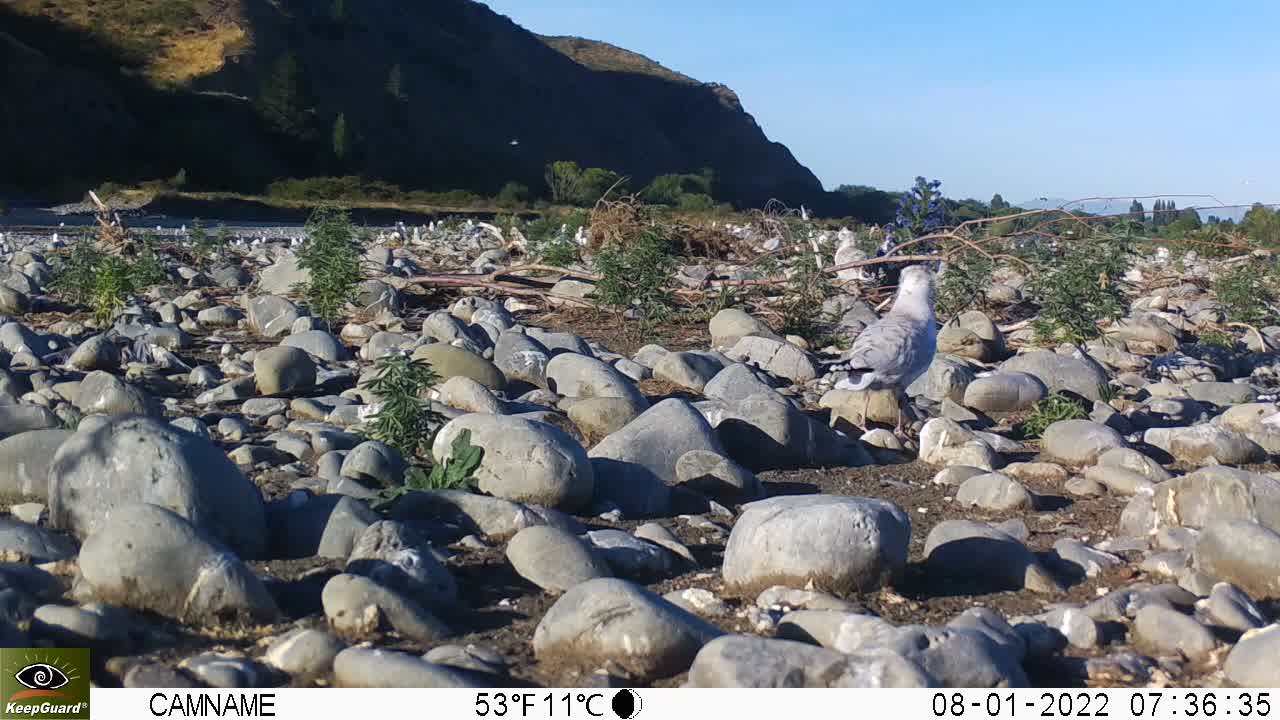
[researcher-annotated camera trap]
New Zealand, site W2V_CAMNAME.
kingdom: Animalia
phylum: Chordata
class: Aves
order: Charadriiformes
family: Laridae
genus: Chroicocephalus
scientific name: Chroicocephalus bulleri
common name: black-billed gull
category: black billed gull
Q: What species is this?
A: Black billed gull (black-billed gull) (Chroicocephalus bulleri).